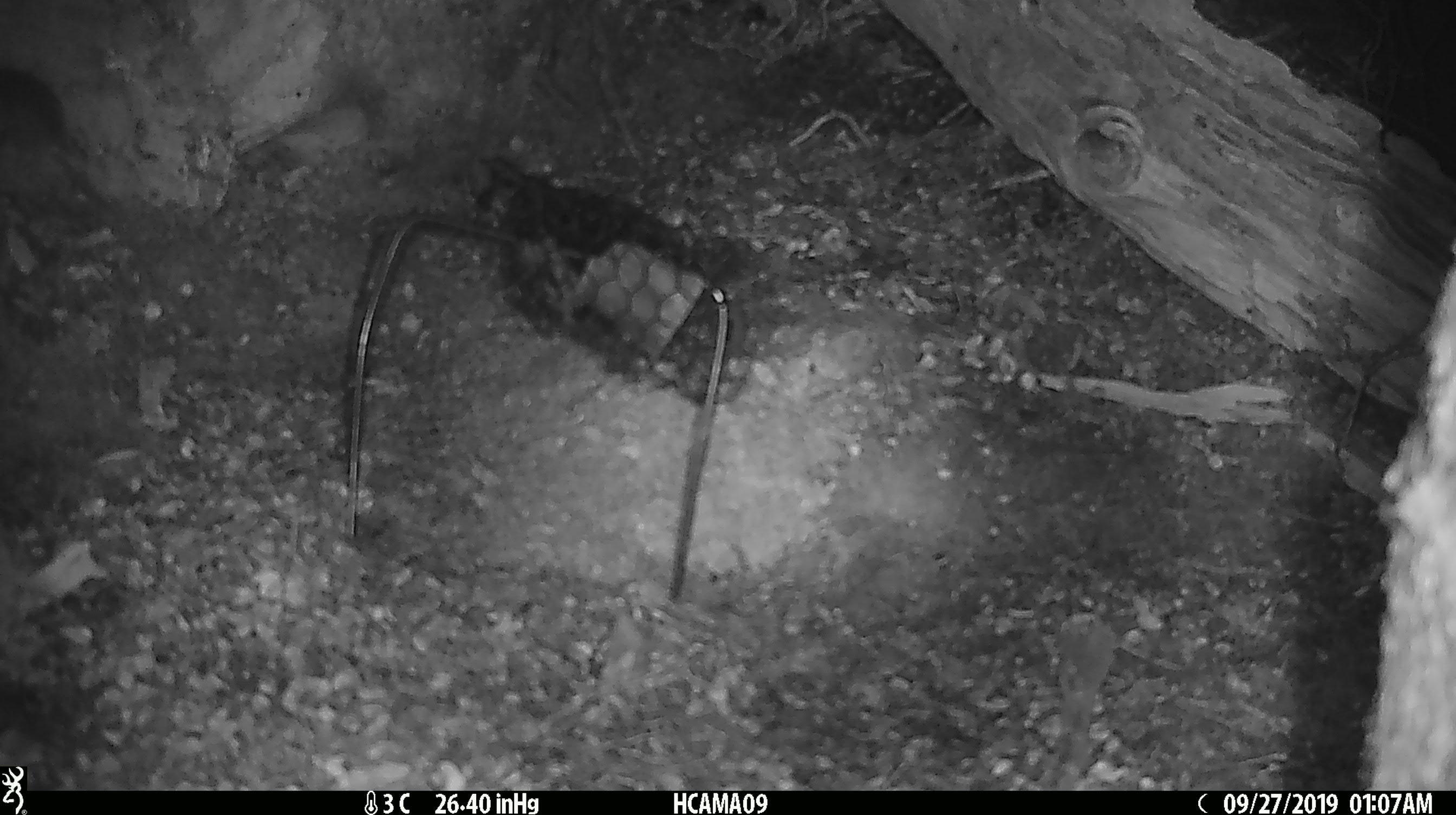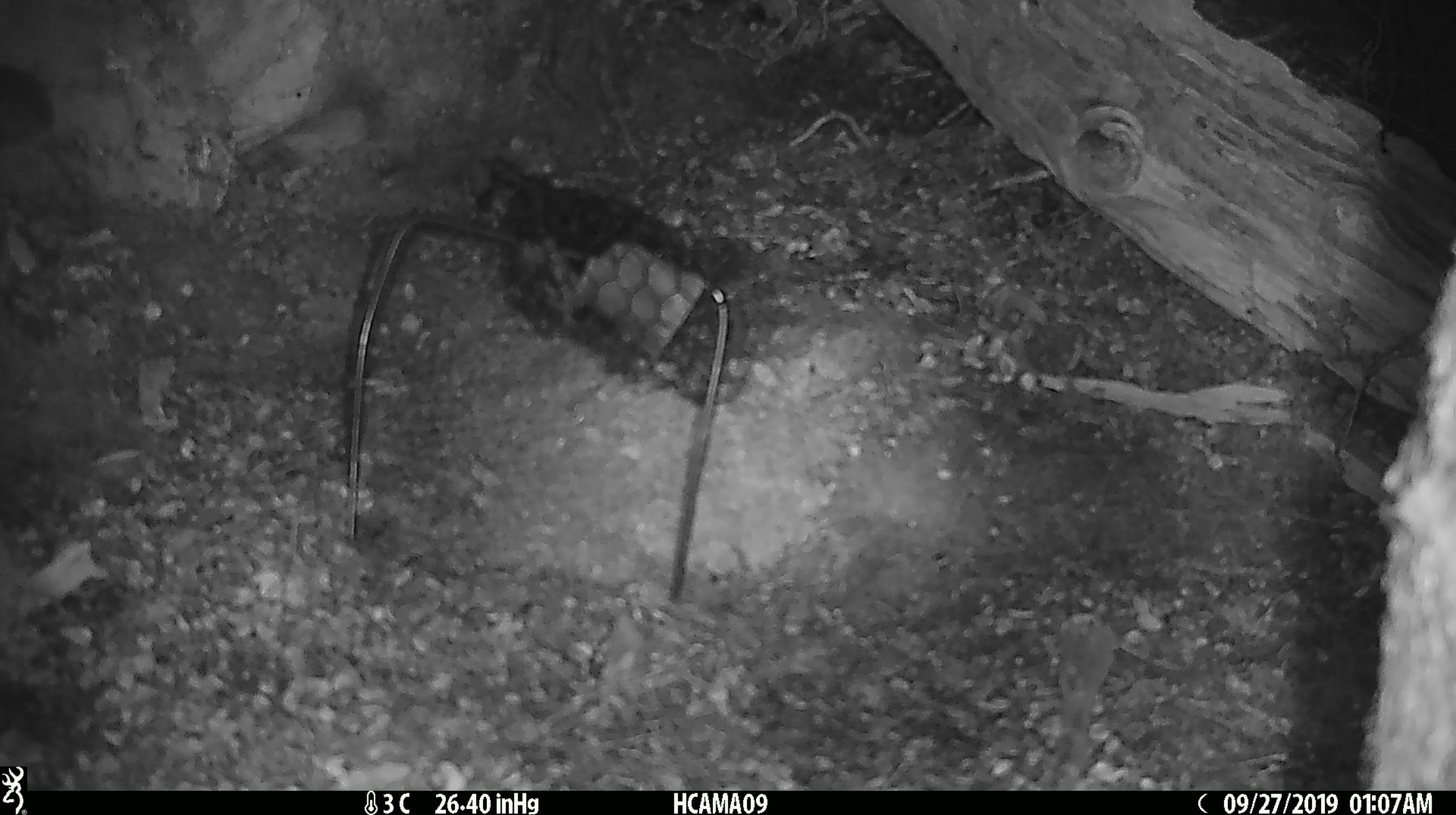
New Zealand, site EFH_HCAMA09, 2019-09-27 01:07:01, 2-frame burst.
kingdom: Animalia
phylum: Chordata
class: Mammalia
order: Rodentia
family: Muridae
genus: Mus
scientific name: Mus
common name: mouse